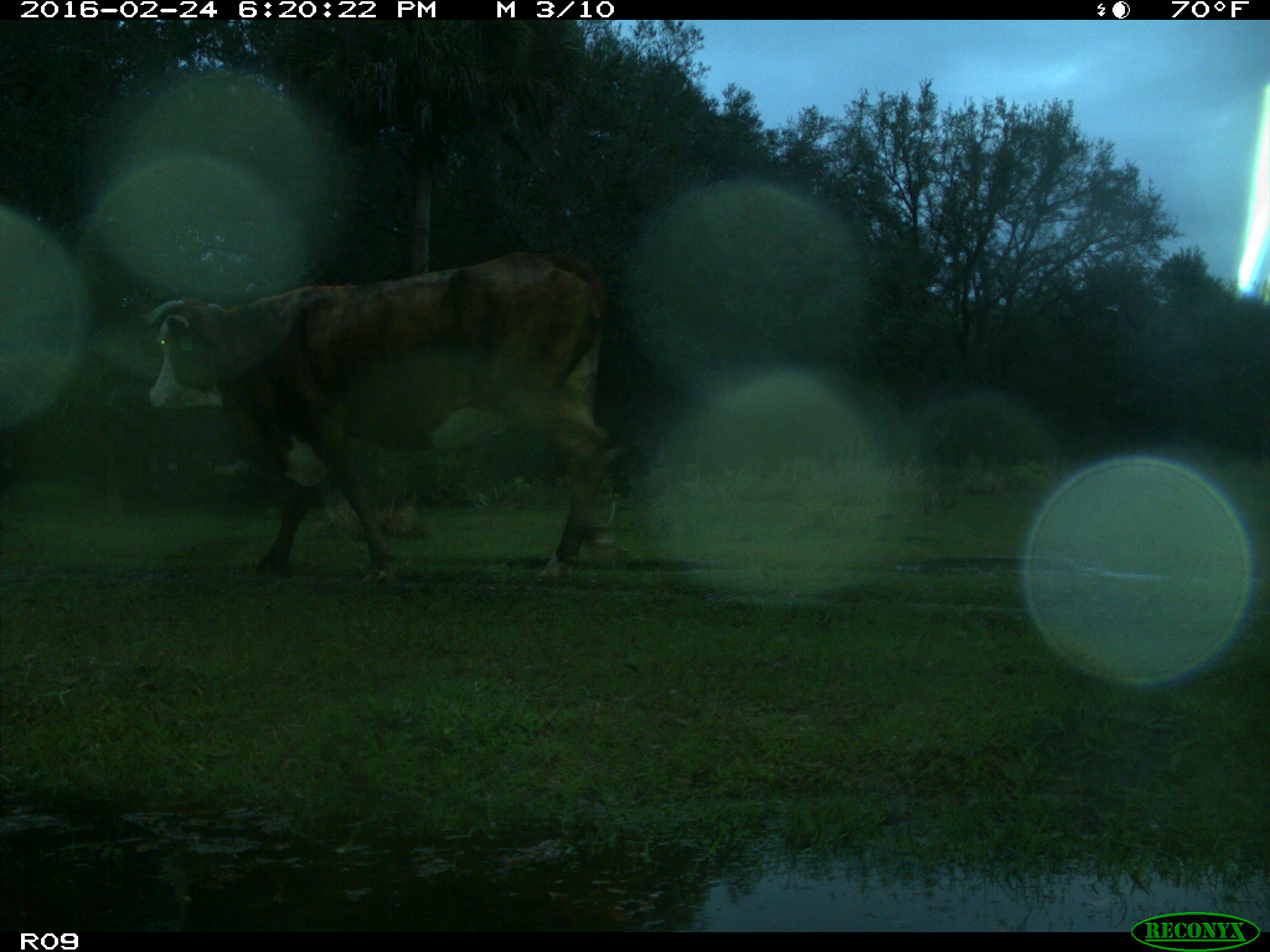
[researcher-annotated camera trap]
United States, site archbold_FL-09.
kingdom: Animalia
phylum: Chordata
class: Mammalia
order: Artiodactyla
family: Bovidae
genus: Bos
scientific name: Bos taurus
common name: domestic cow